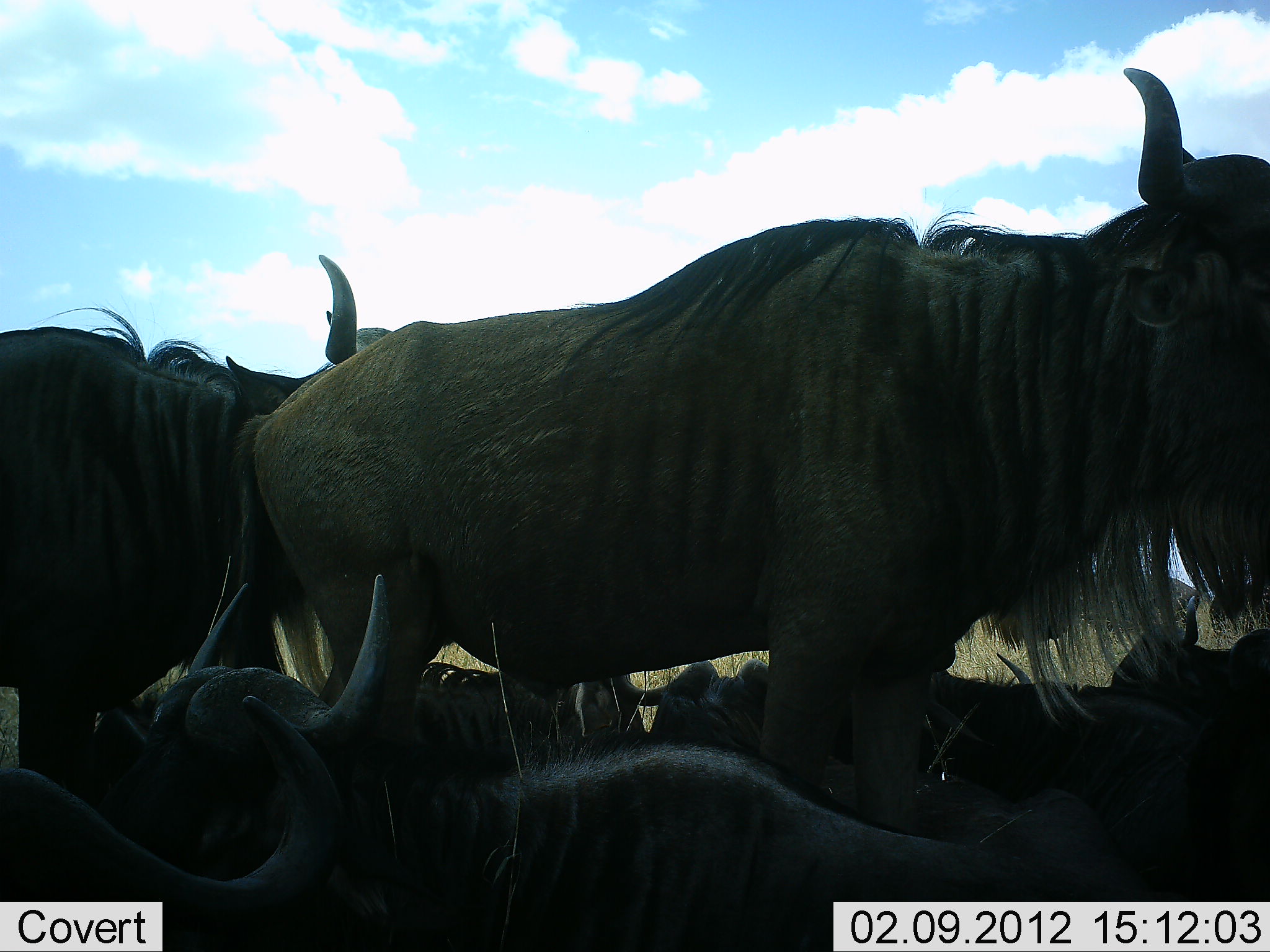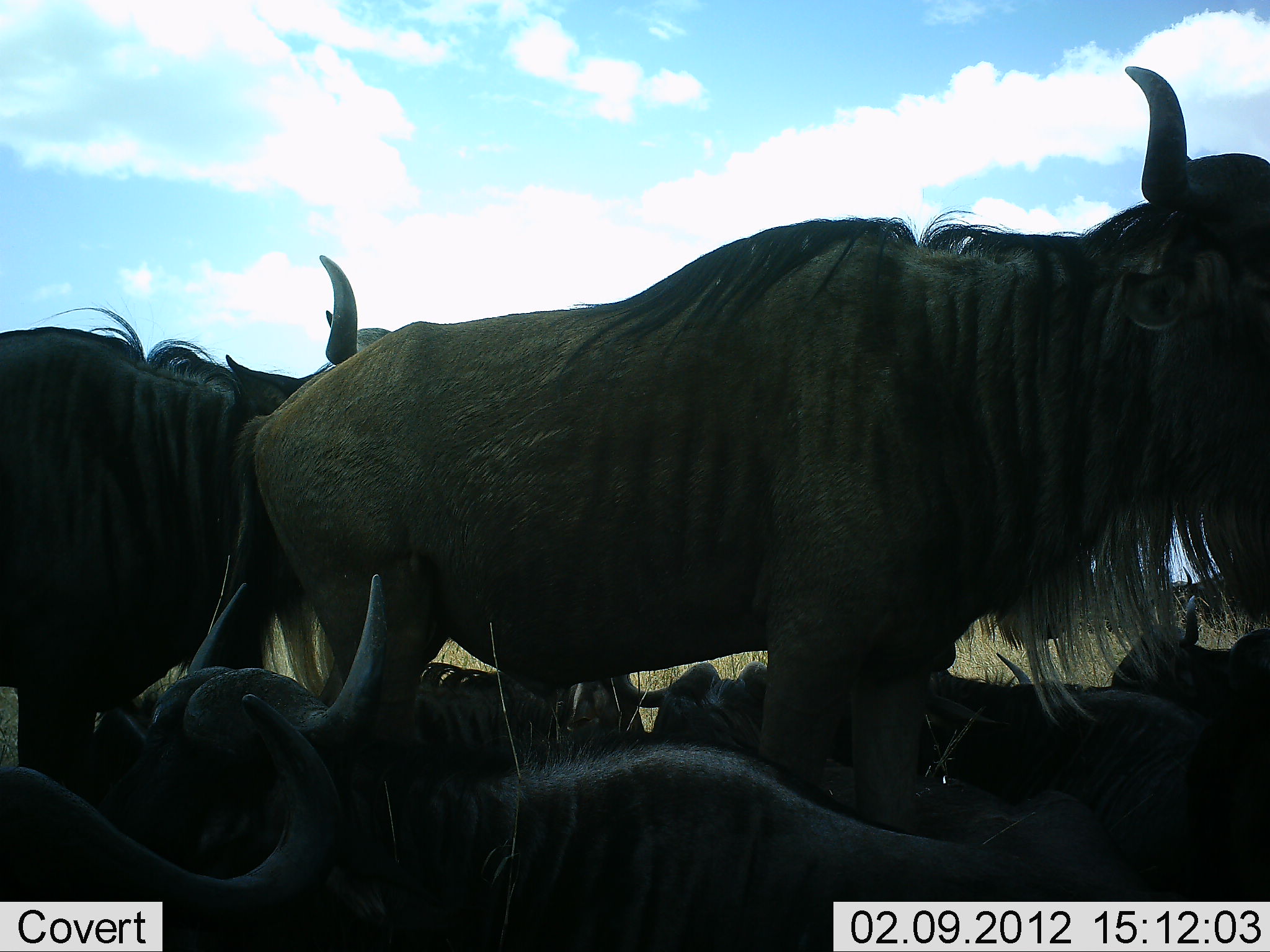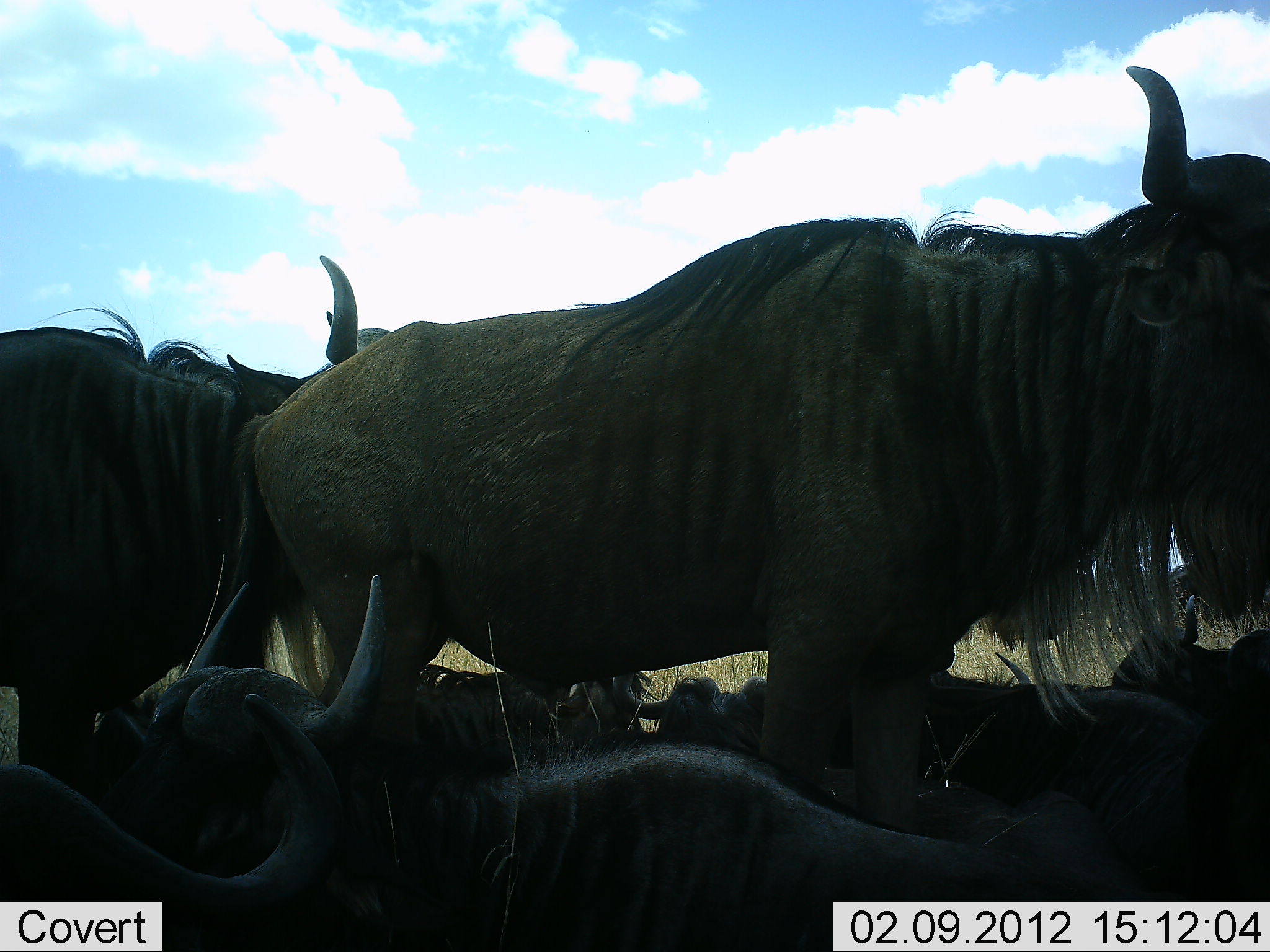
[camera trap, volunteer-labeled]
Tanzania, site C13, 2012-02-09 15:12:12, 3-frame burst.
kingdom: Animalia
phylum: Chordata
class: Mammalia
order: Artiodactyla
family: Bovidae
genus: Connochaetes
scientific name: Connochaetes taurinus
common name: blue wildebeest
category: wildebeest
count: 8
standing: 84%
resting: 84%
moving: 0%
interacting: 13%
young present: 3%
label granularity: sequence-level